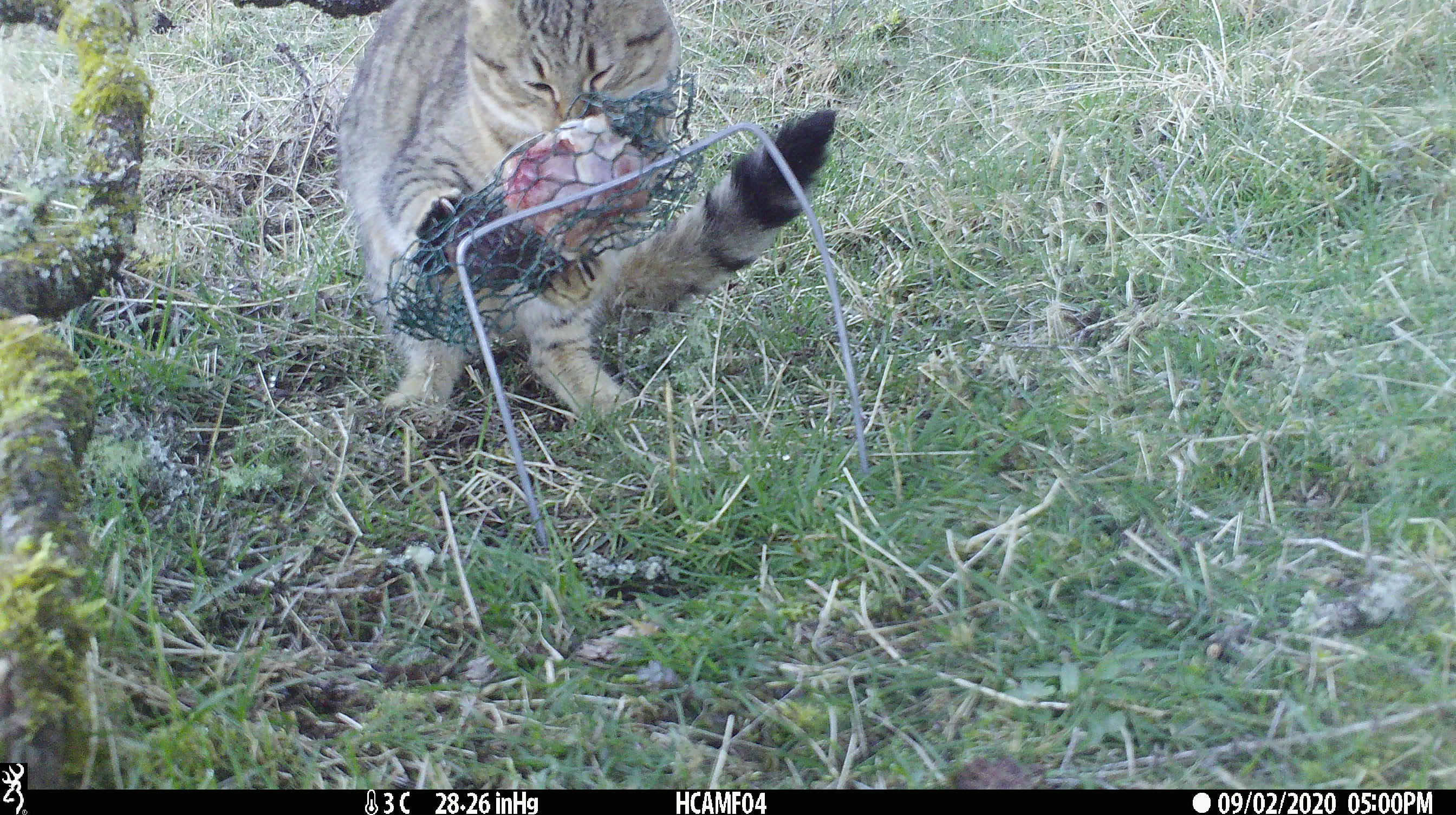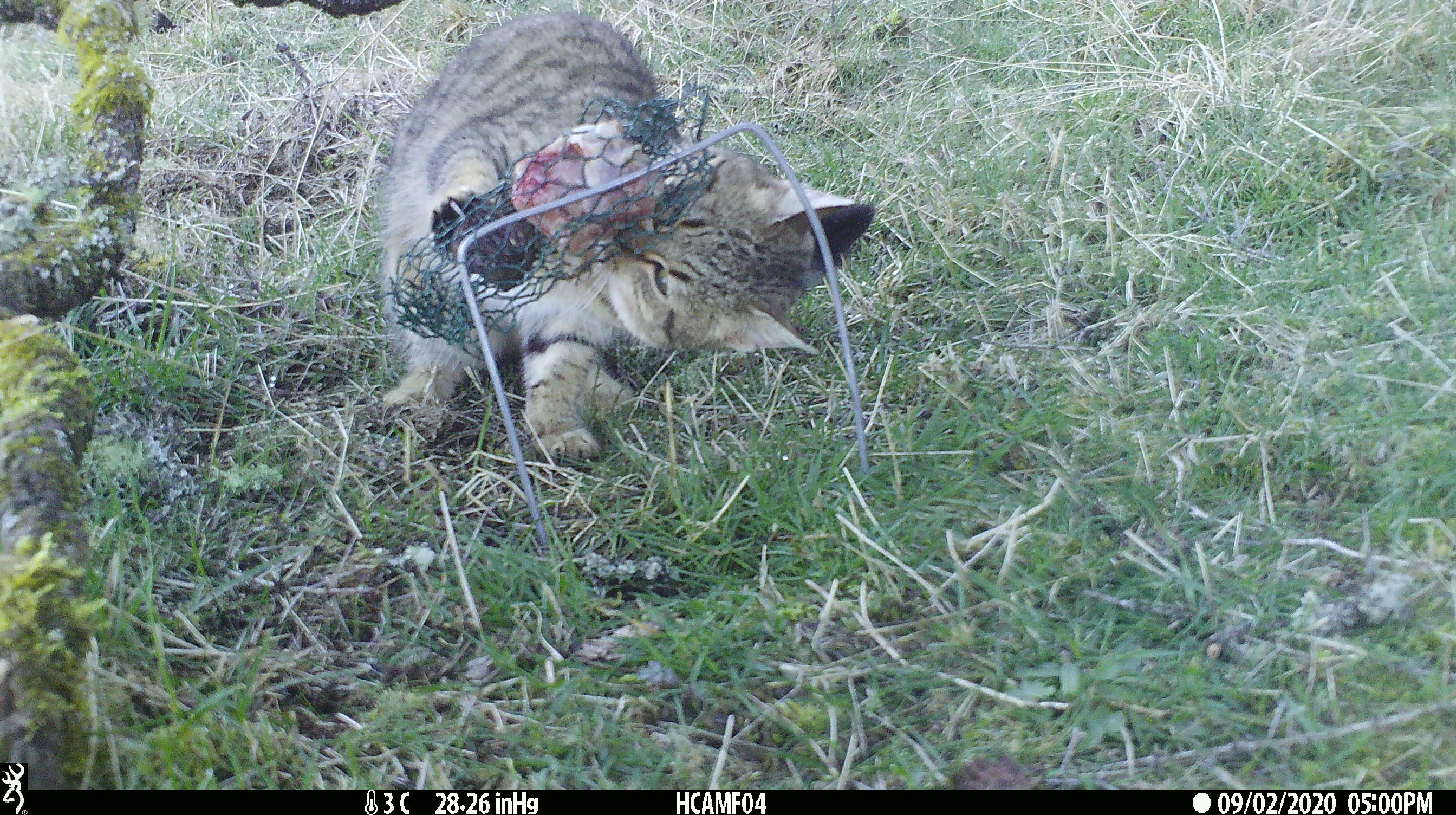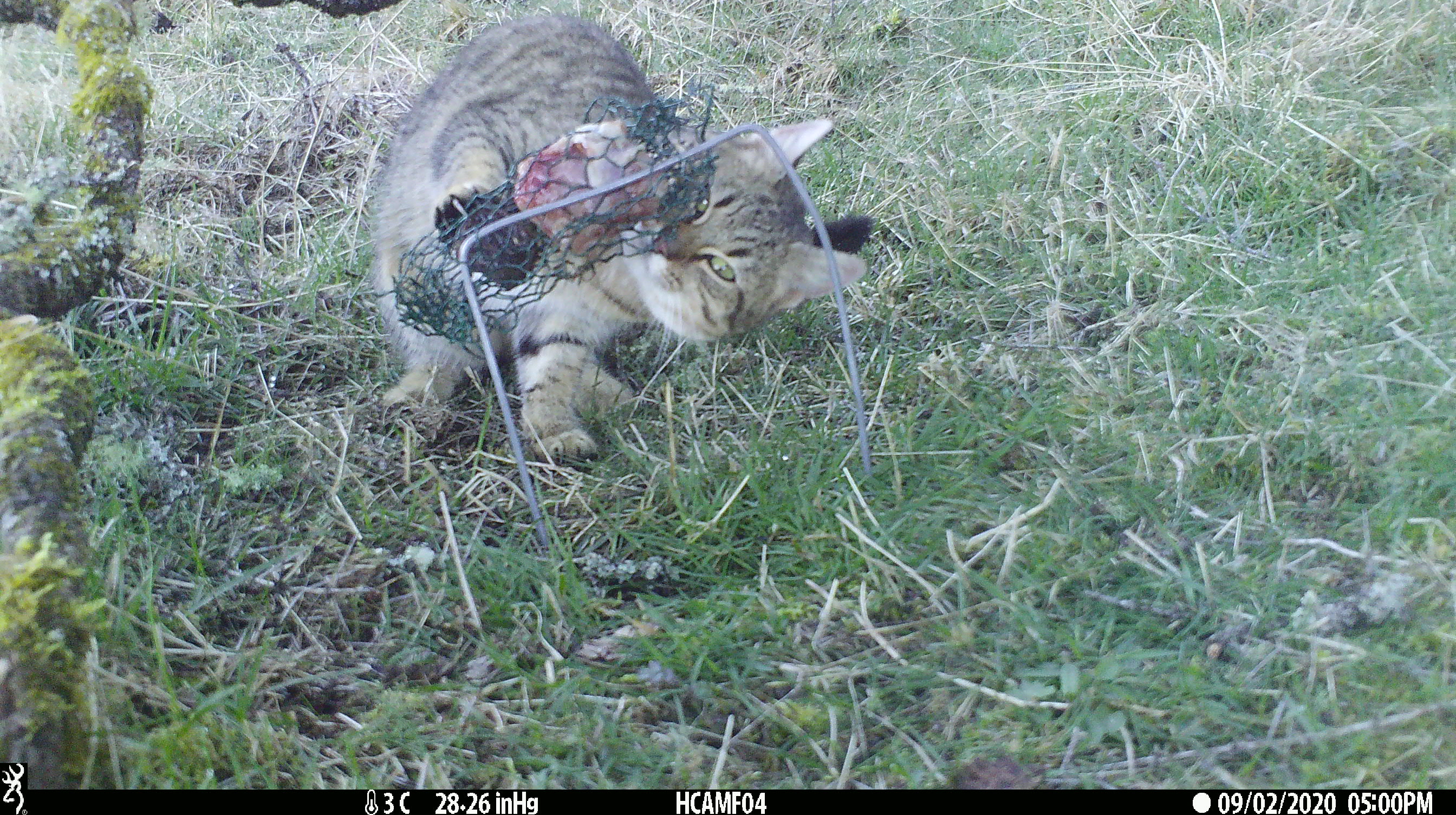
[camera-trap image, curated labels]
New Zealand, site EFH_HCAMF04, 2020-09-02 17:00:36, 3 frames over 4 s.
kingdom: Animalia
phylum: Chordata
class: Mammalia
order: Carnivora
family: Felidae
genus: Felis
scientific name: Felis catus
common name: domestic cat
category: cat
Cat (domestic cat) (Felis catus).